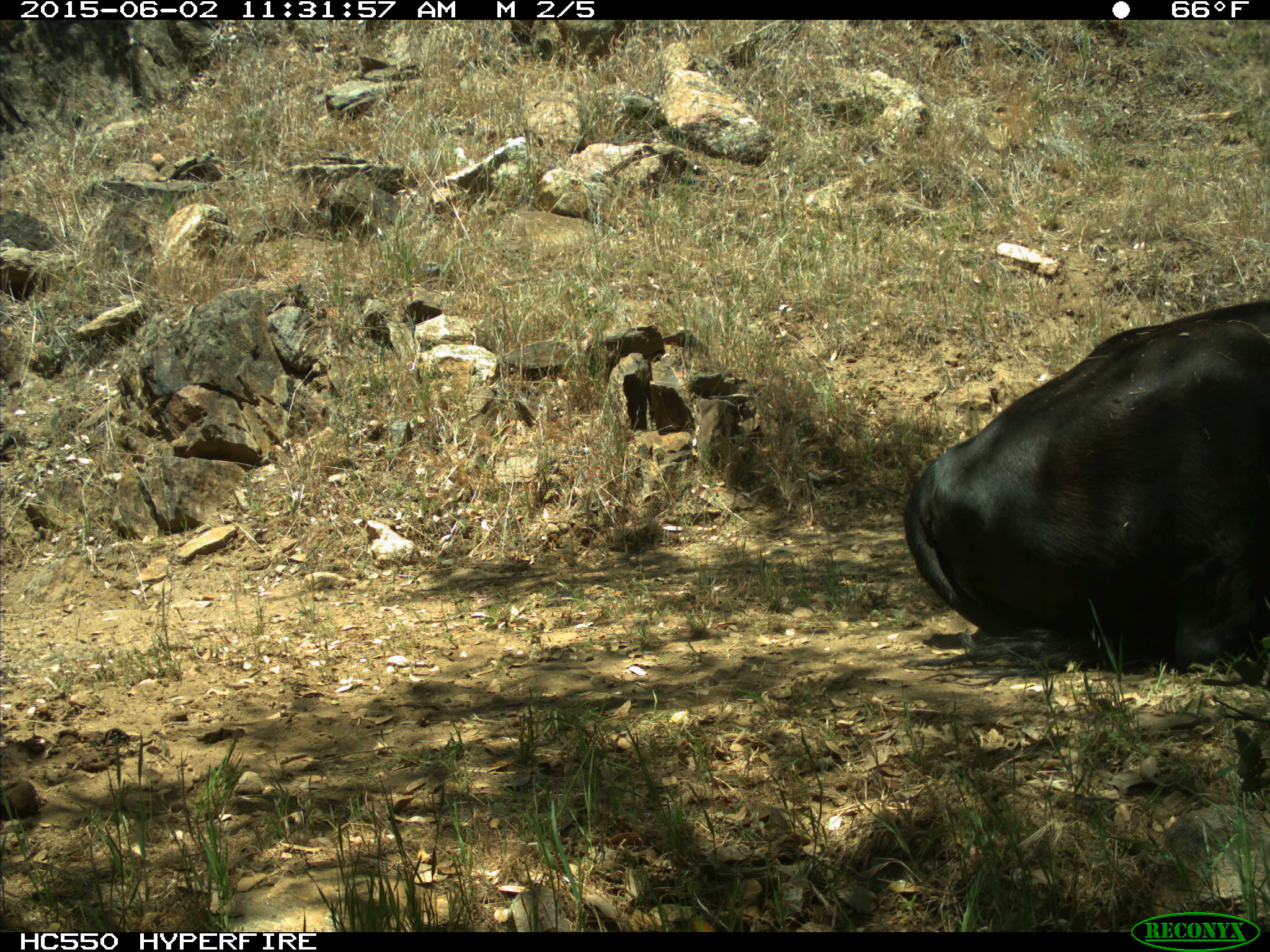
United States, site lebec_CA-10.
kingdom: Animalia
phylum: Chordata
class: Mammalia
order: Artiodactyla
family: Bovidae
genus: Bos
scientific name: Bos taurus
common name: domestic cow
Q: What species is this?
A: Bos taurus (domestic cow).